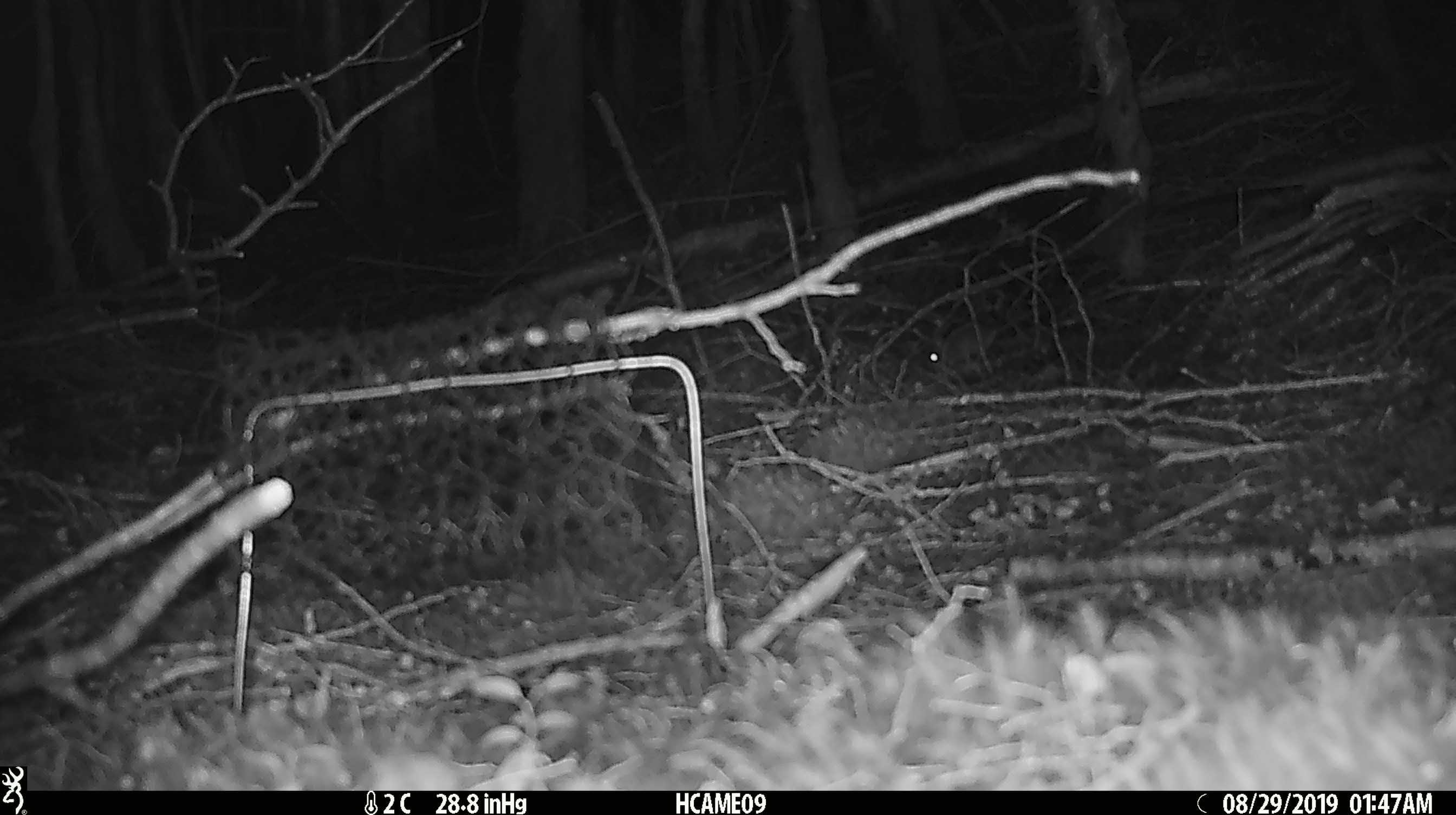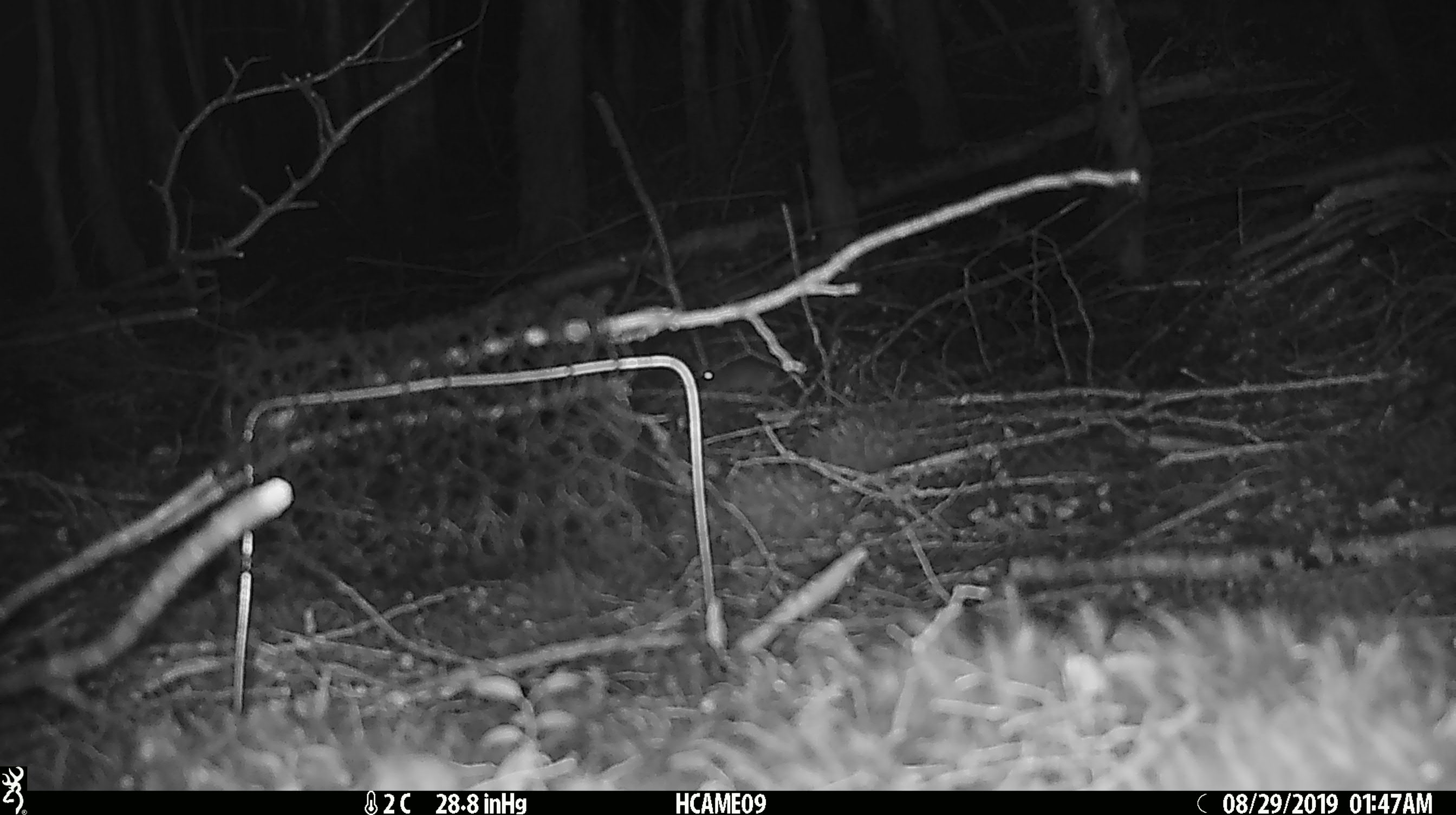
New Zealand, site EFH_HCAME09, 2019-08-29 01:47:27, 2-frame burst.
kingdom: Animalia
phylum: Chordata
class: Mammalia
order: Rodentia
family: Muridae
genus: Mus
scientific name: Mus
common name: mouse